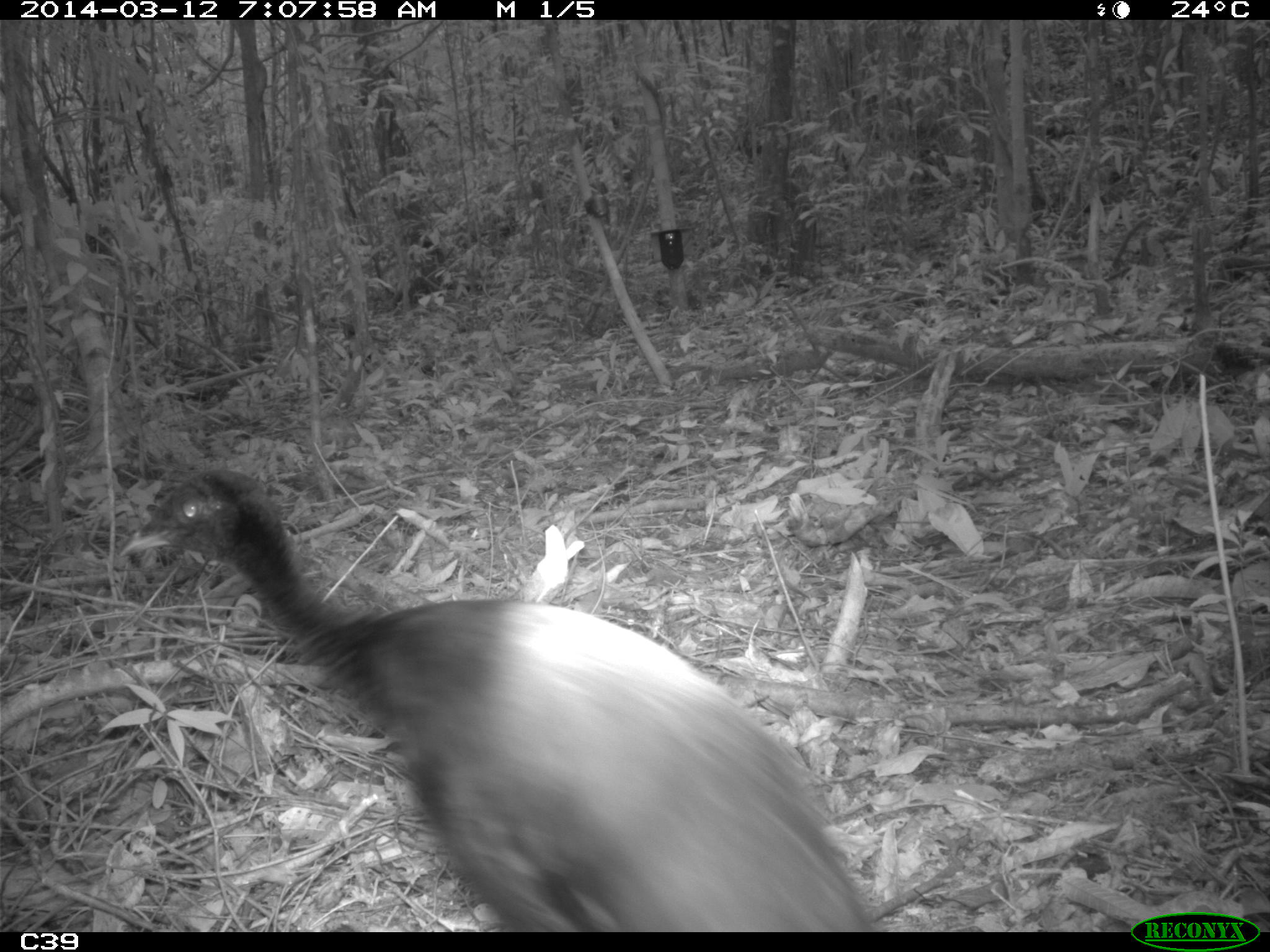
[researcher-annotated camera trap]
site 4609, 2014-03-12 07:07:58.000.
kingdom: Animalia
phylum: Chordata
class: Aves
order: Gruiformes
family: Psophiidae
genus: Psophia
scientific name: Psophia crepitans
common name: gray-winged trumpeter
Psophia crepitans (gray-winged trumpeter), count 8, age adult.